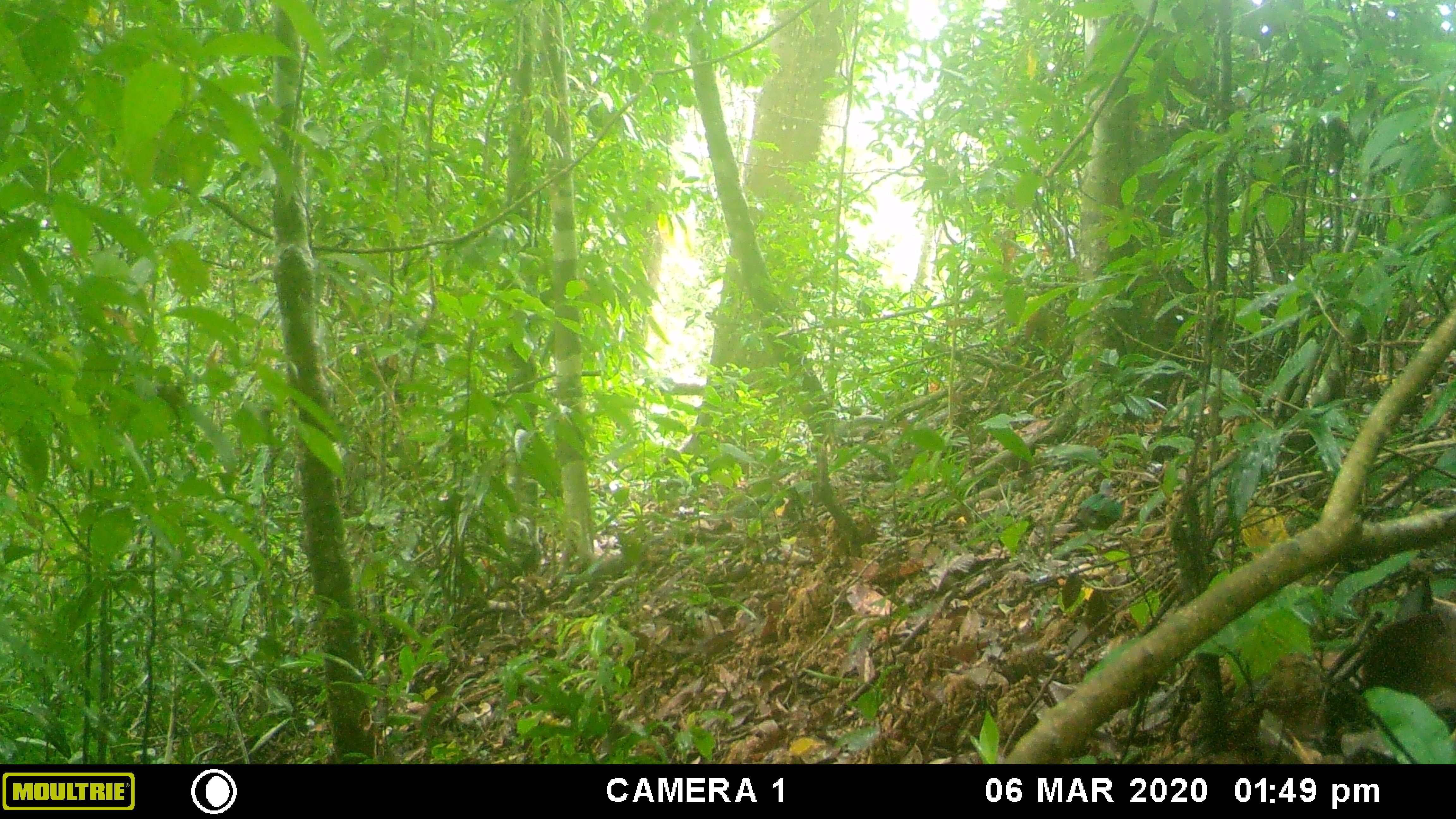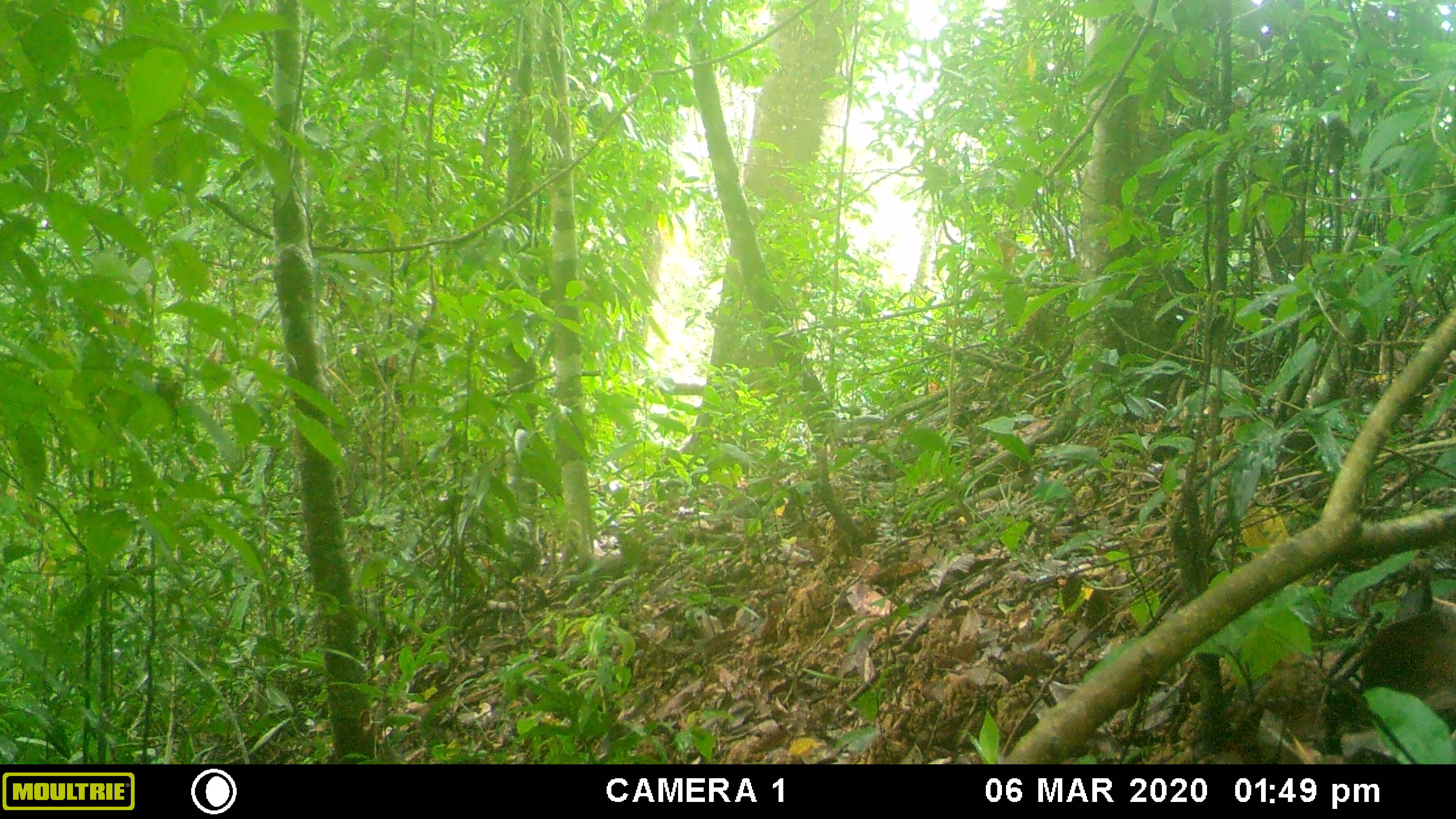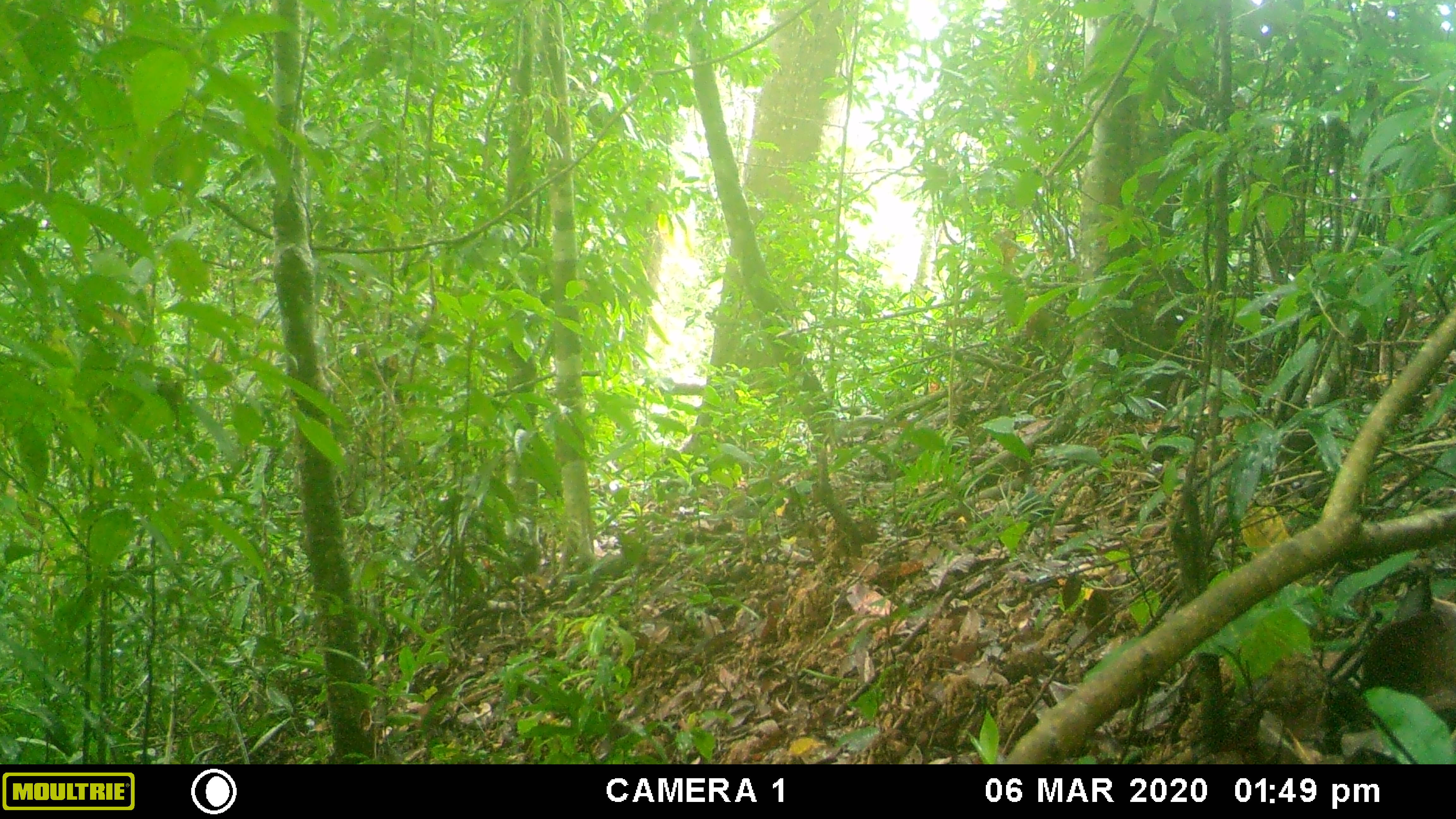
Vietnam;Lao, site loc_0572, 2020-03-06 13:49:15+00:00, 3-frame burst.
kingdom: Animalia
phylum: Chordata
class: Aves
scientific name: Aves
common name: bird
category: unidentified bird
Unidentified bird (bird) (Aves). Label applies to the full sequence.